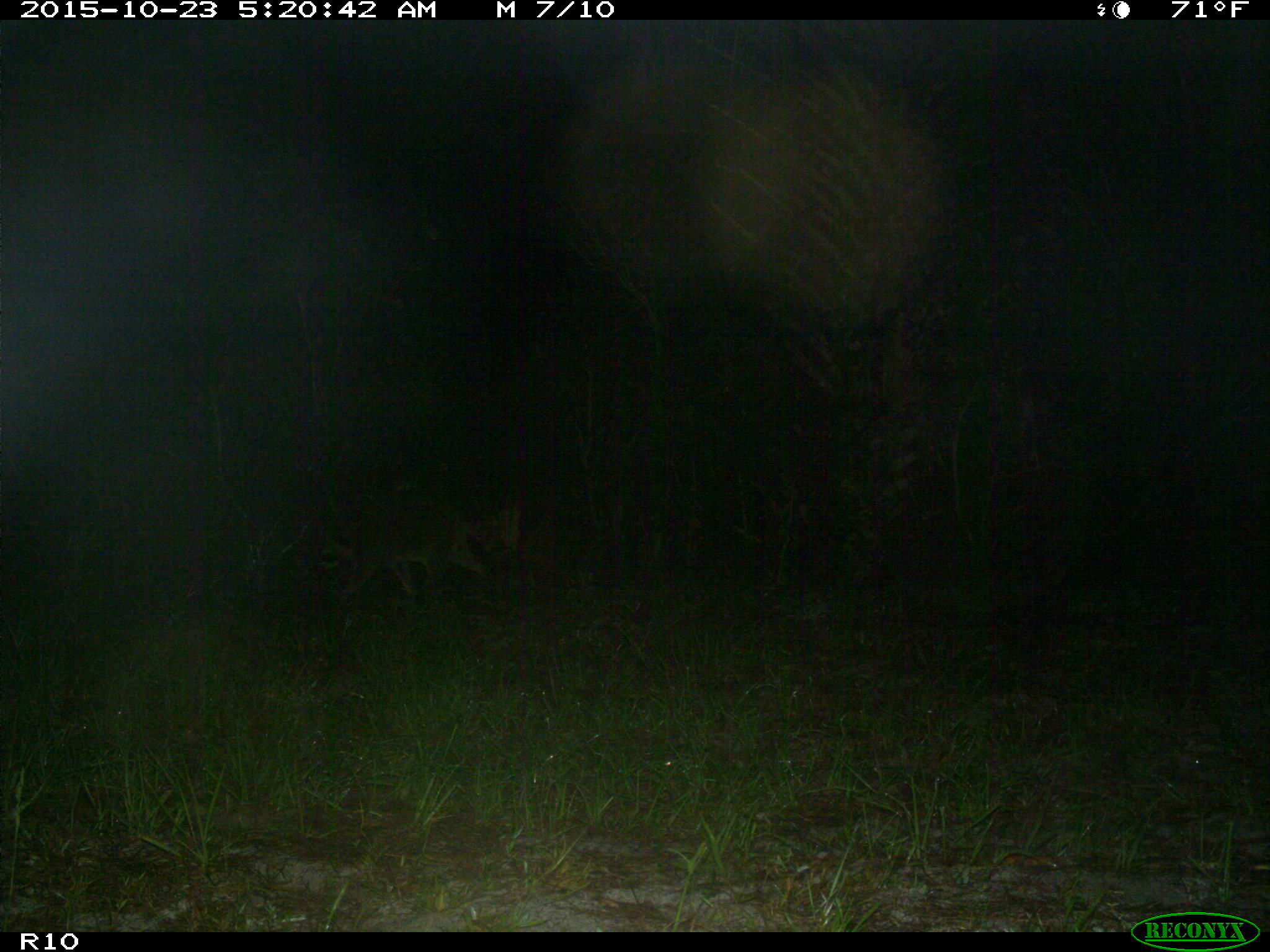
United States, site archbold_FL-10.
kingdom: Animalia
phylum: Chordata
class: Mammalia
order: Carnivora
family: Procyonidae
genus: Procyon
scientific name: Procyon lotor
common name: common raccoon